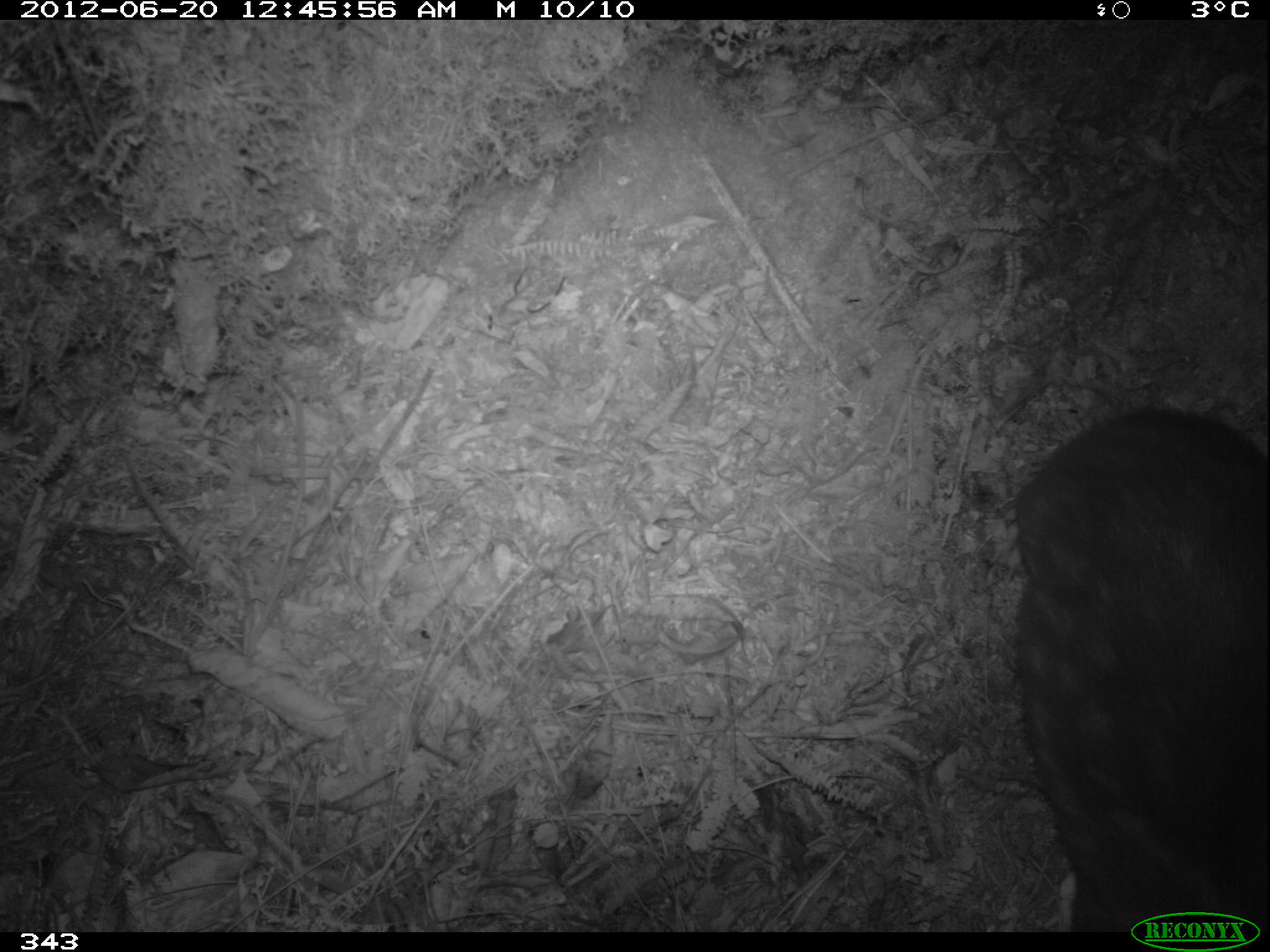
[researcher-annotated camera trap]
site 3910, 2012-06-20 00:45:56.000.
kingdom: Animalia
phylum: Chordata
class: Mammalia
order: Rodentia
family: Cuniculidae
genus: Cuniculus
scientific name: Cuniculus taczanowskii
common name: mountain paca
Cuniculus taczanowskii (mountain paca).